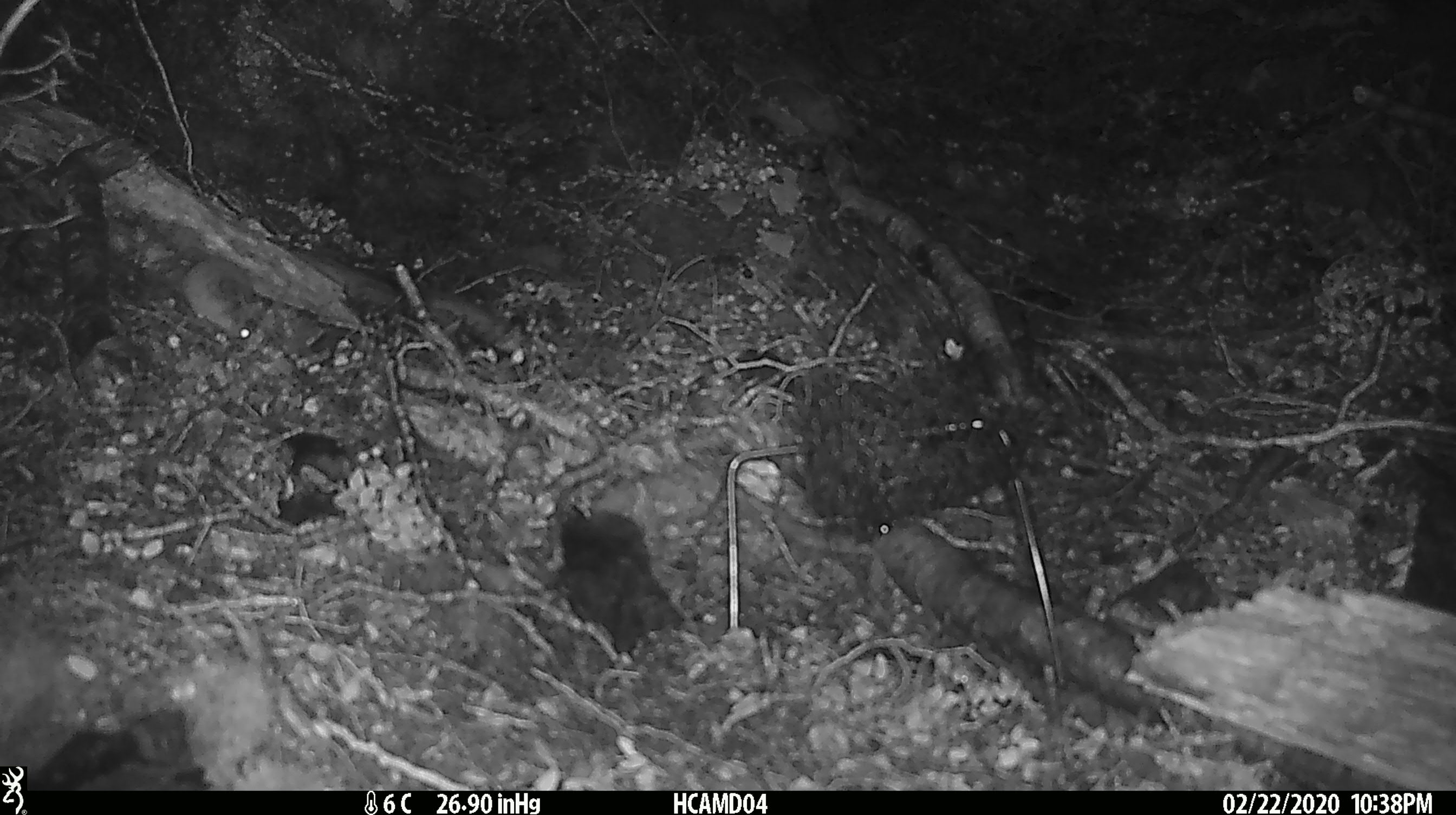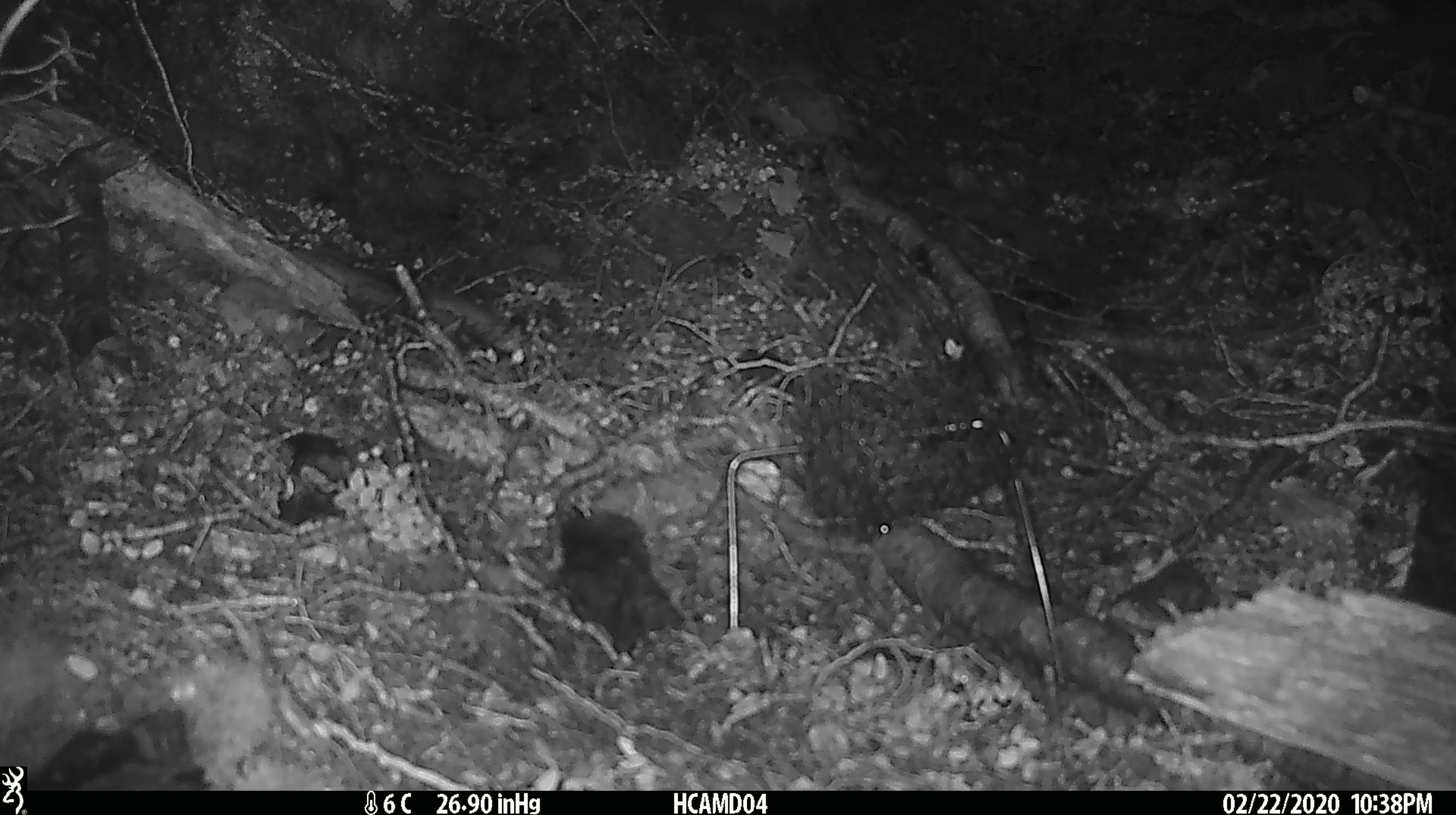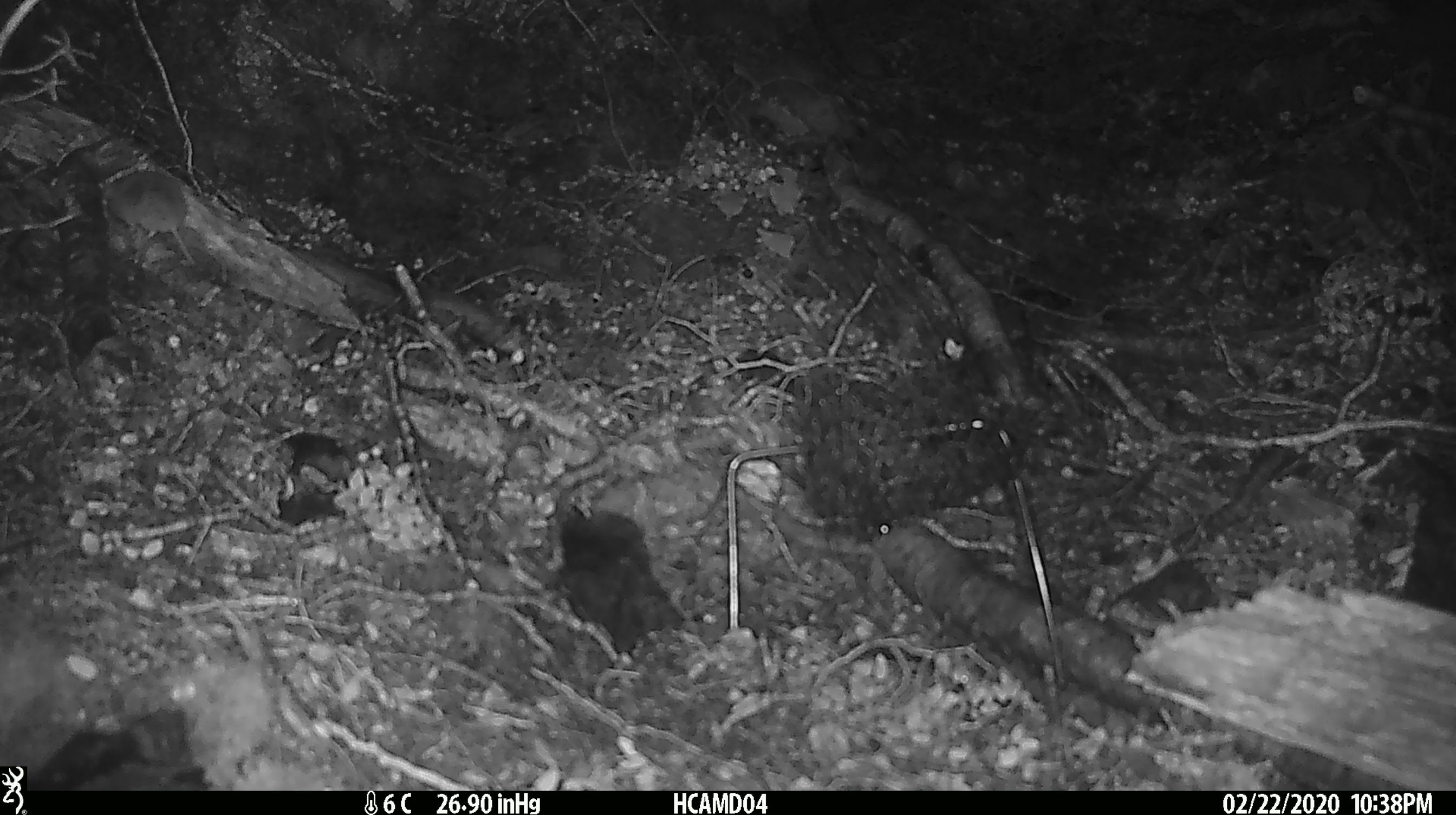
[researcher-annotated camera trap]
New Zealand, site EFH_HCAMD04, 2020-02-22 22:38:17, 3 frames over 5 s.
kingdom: Animalia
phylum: Chordata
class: Mammalia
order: Rodentia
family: Muridae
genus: Mus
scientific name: Mus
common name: mouse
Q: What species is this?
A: Mouse (Mus).